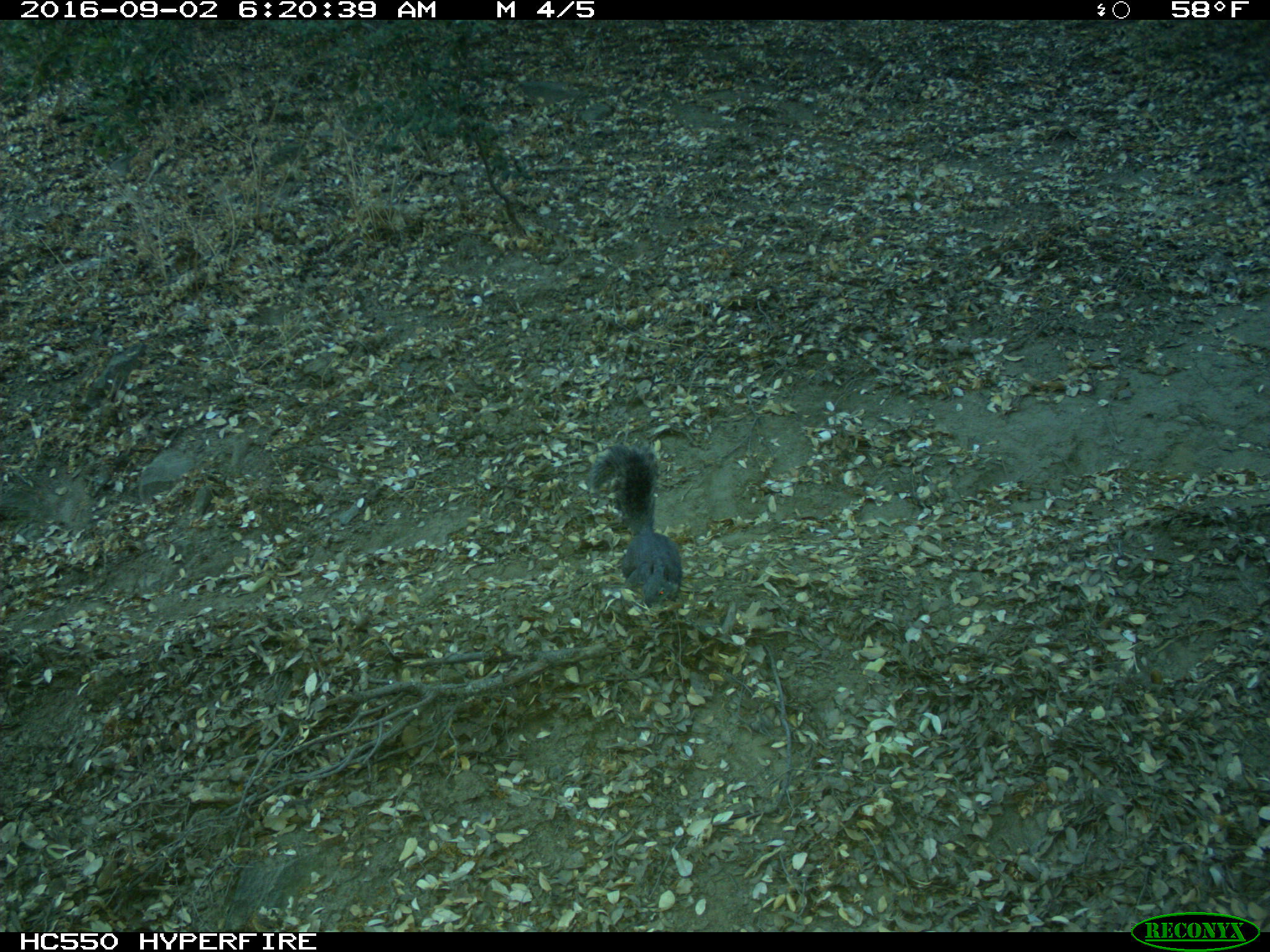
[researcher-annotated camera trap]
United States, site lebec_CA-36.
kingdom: Animalia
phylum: Chordata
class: Mammalia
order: Rodentia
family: Sciuridae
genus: Sciurus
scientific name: Sciurus carolinensis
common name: eastern gray squirrel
Sciurus carolinensis (eastern gray squirrel).